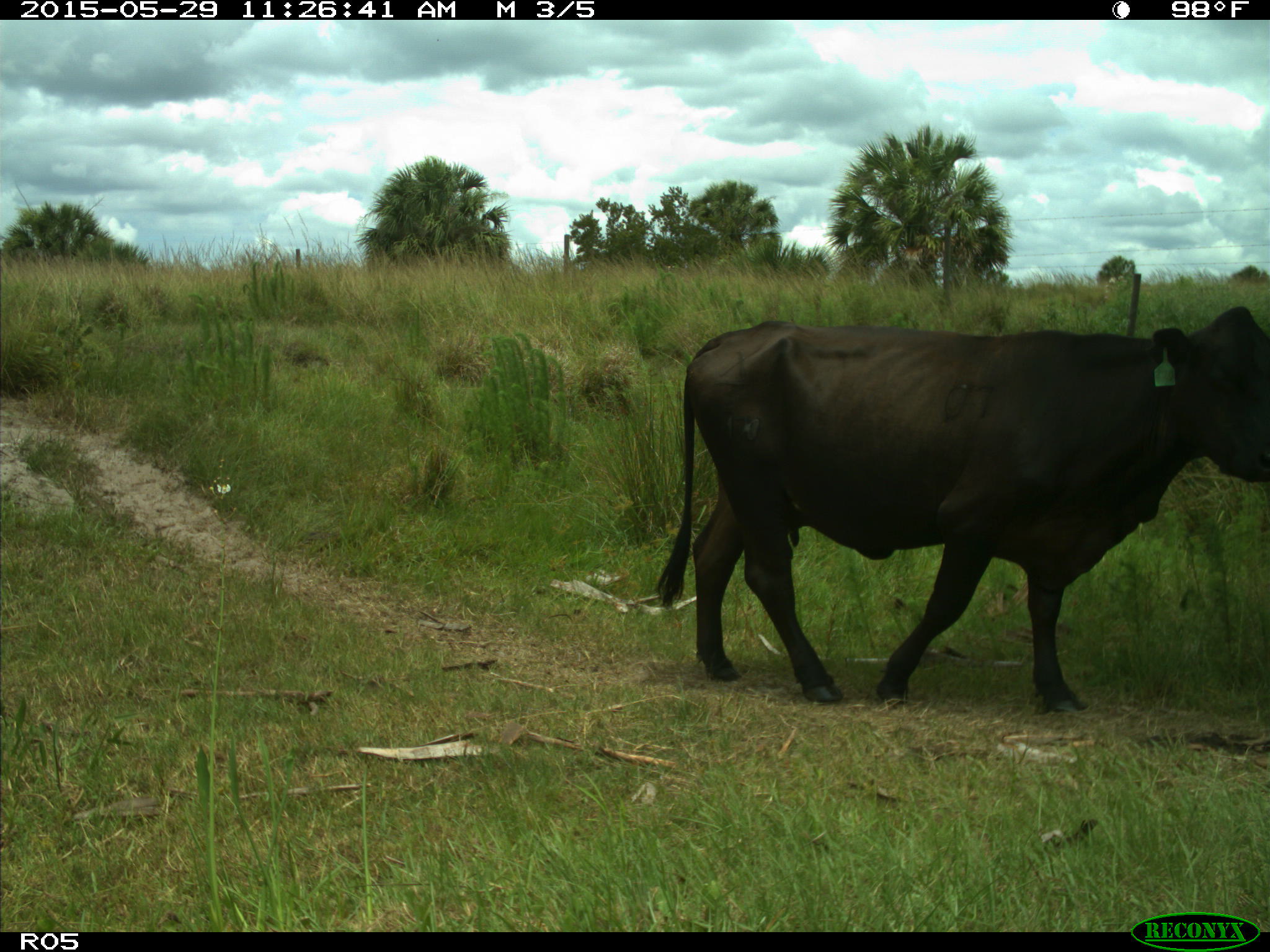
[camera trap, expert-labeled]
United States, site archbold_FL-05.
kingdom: Animalia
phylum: Chordata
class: Mammalia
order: Artiodactyla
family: Bovidae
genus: Bos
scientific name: Bos taurus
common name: domestic cow